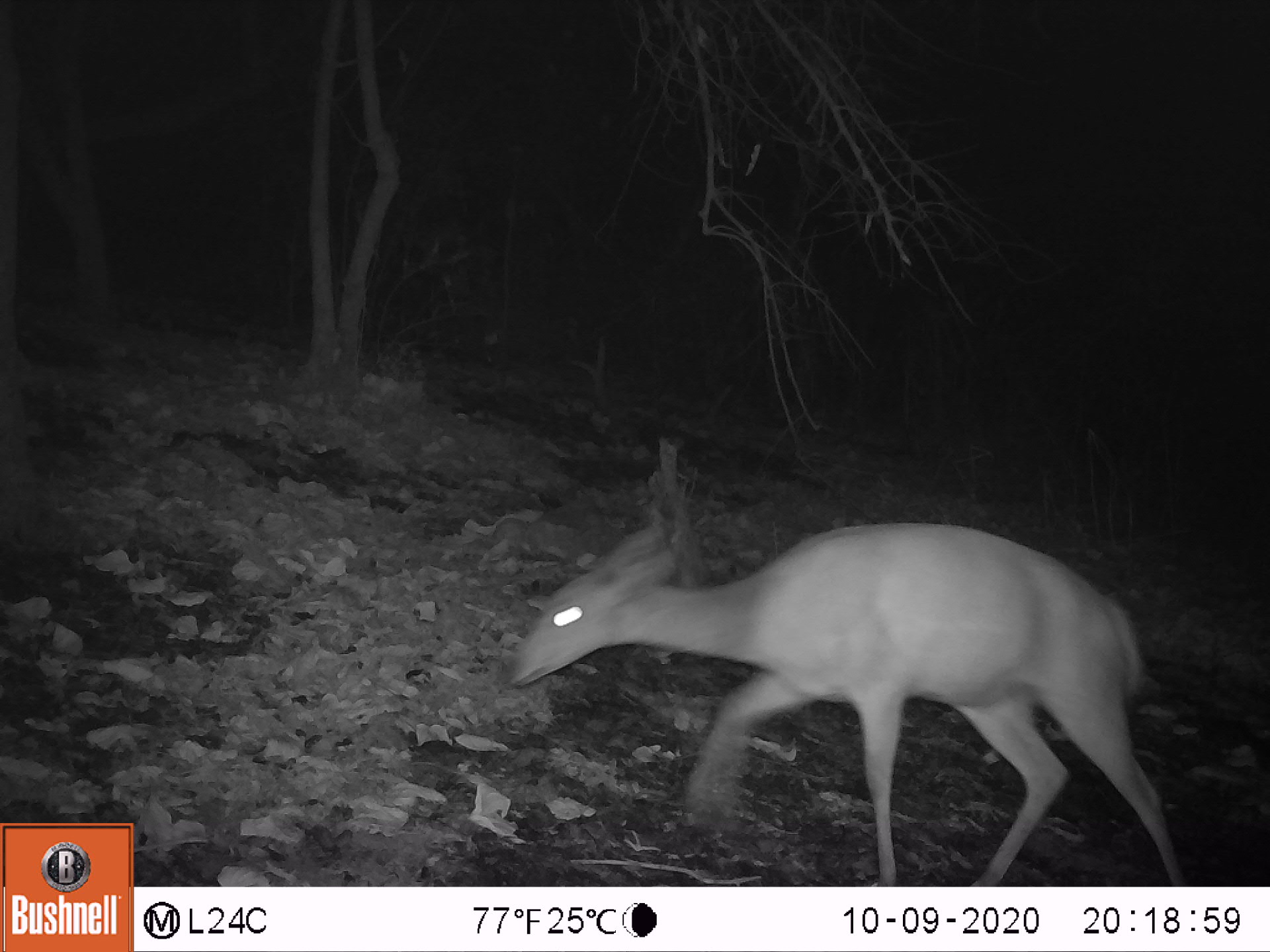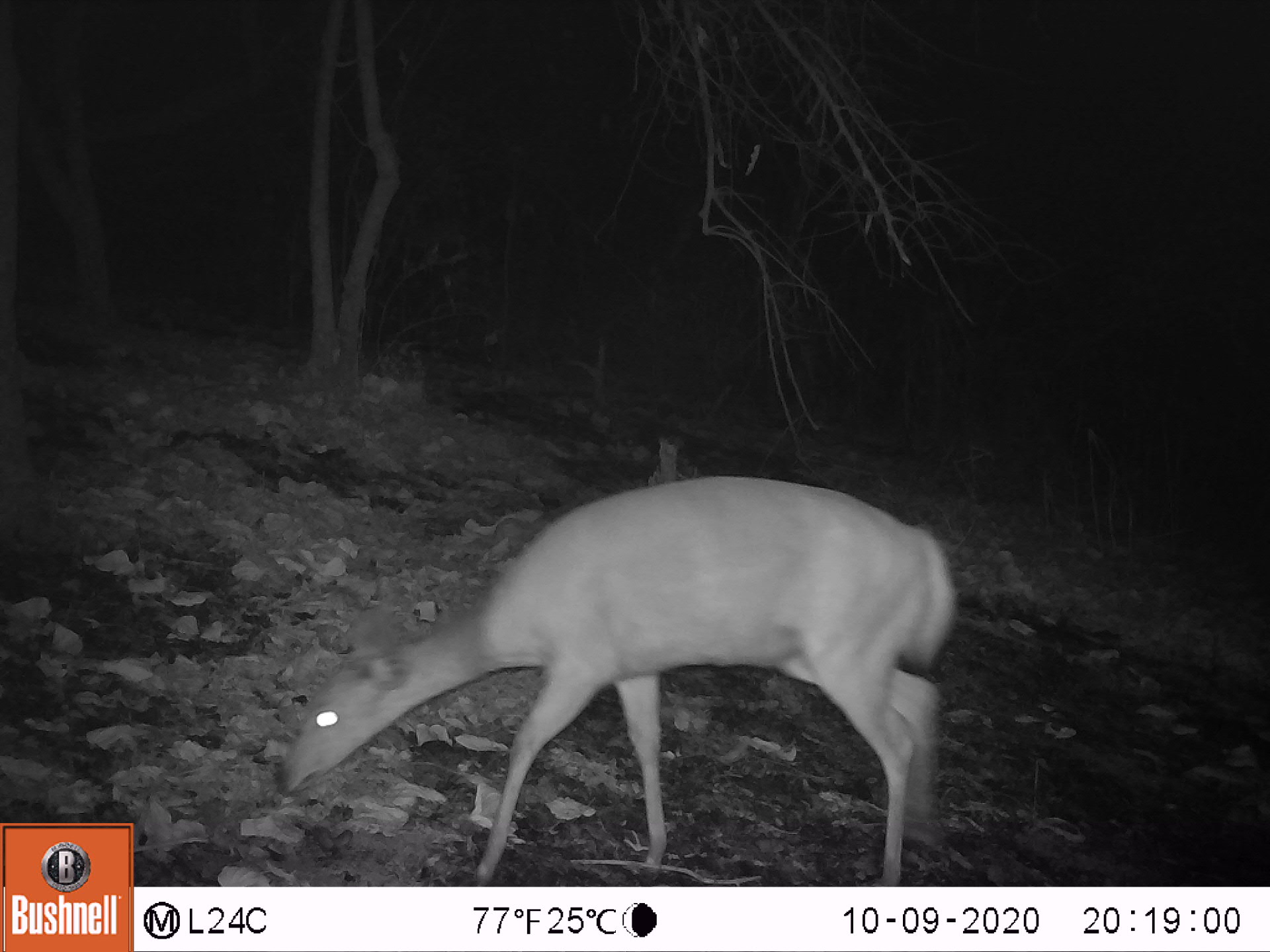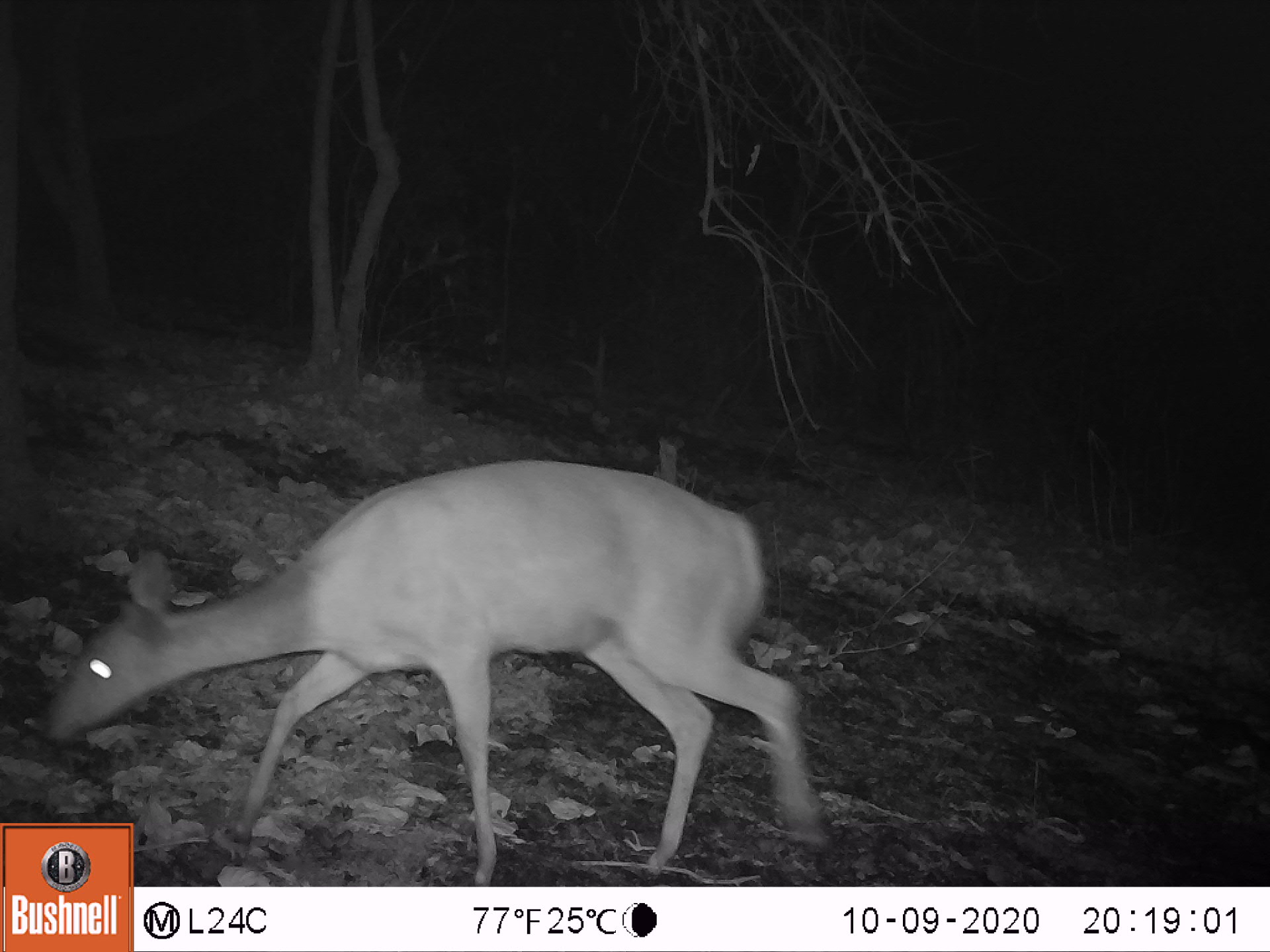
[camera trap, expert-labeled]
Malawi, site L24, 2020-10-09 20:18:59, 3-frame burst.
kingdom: Animalia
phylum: Chordata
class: Mammalia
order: Artiodactyla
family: Bovidae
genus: Tragelaphus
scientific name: Tragelaphus sylvaticus sylvaticus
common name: cape bushbuck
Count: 1.